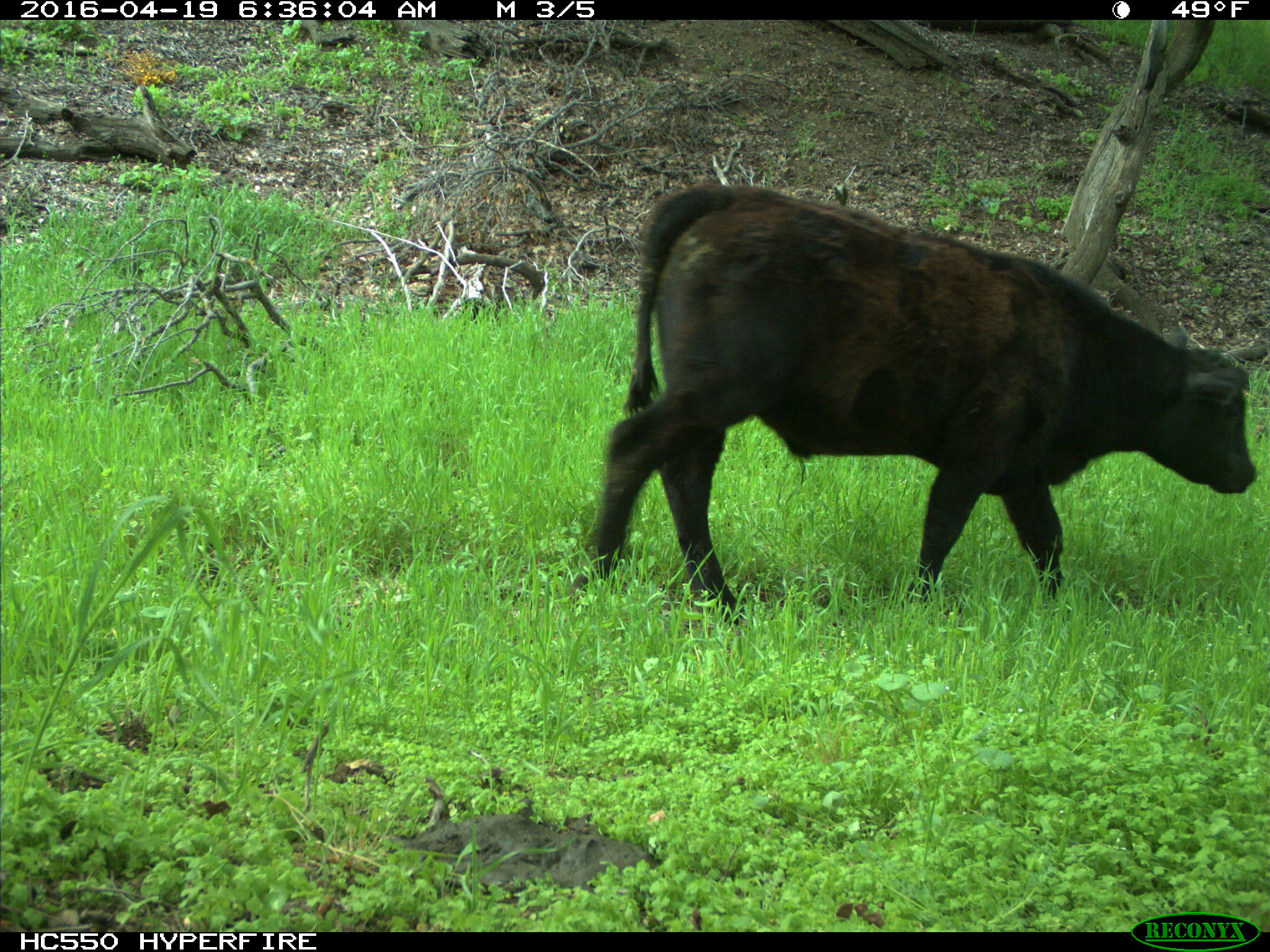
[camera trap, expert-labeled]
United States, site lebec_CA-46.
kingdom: Animalia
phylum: Chordata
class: Mammalia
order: Artiodactyla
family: Bovidae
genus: Bos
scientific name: Bos taurus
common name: domestic cow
Bos taurus (domestic cow).